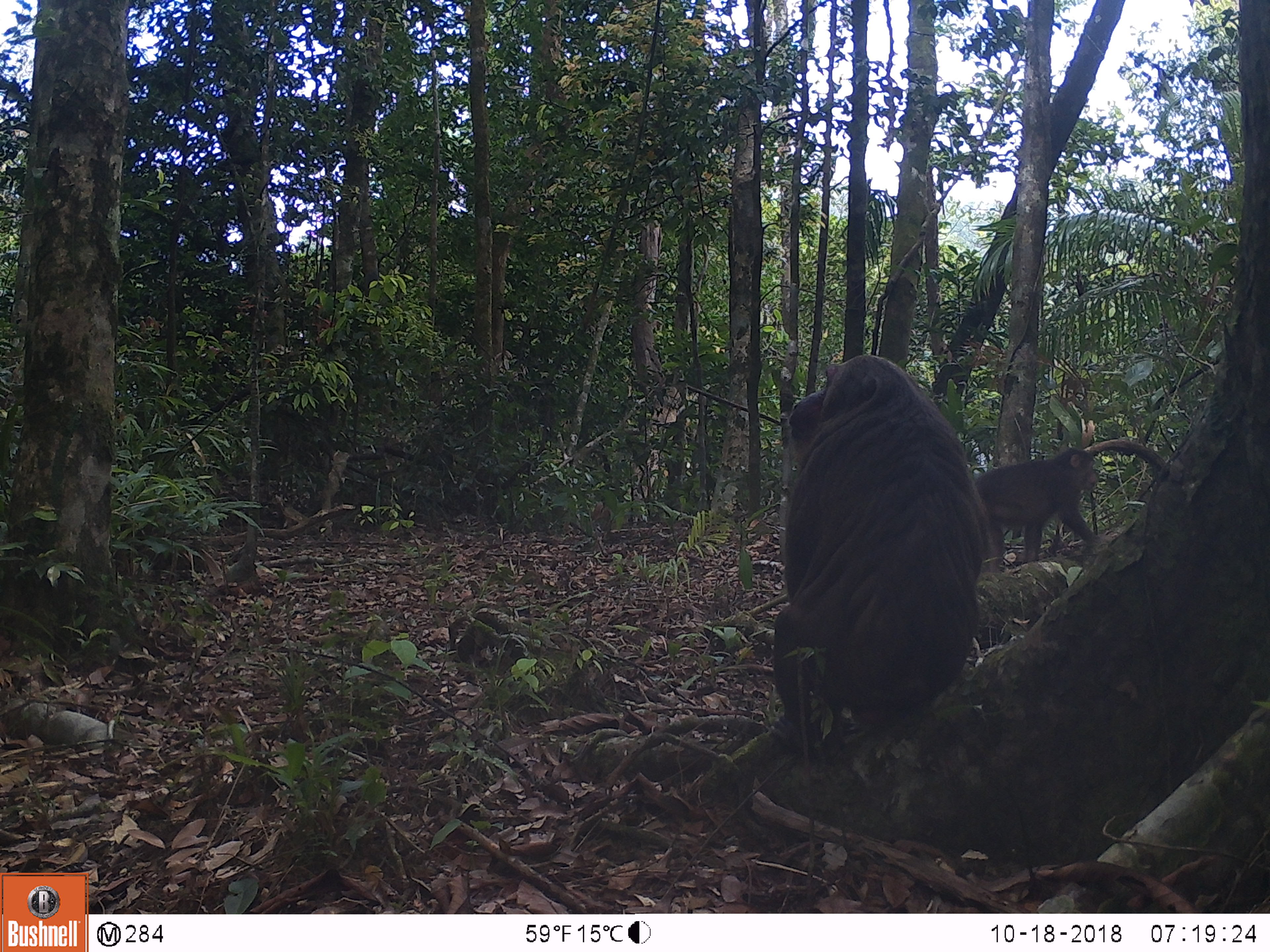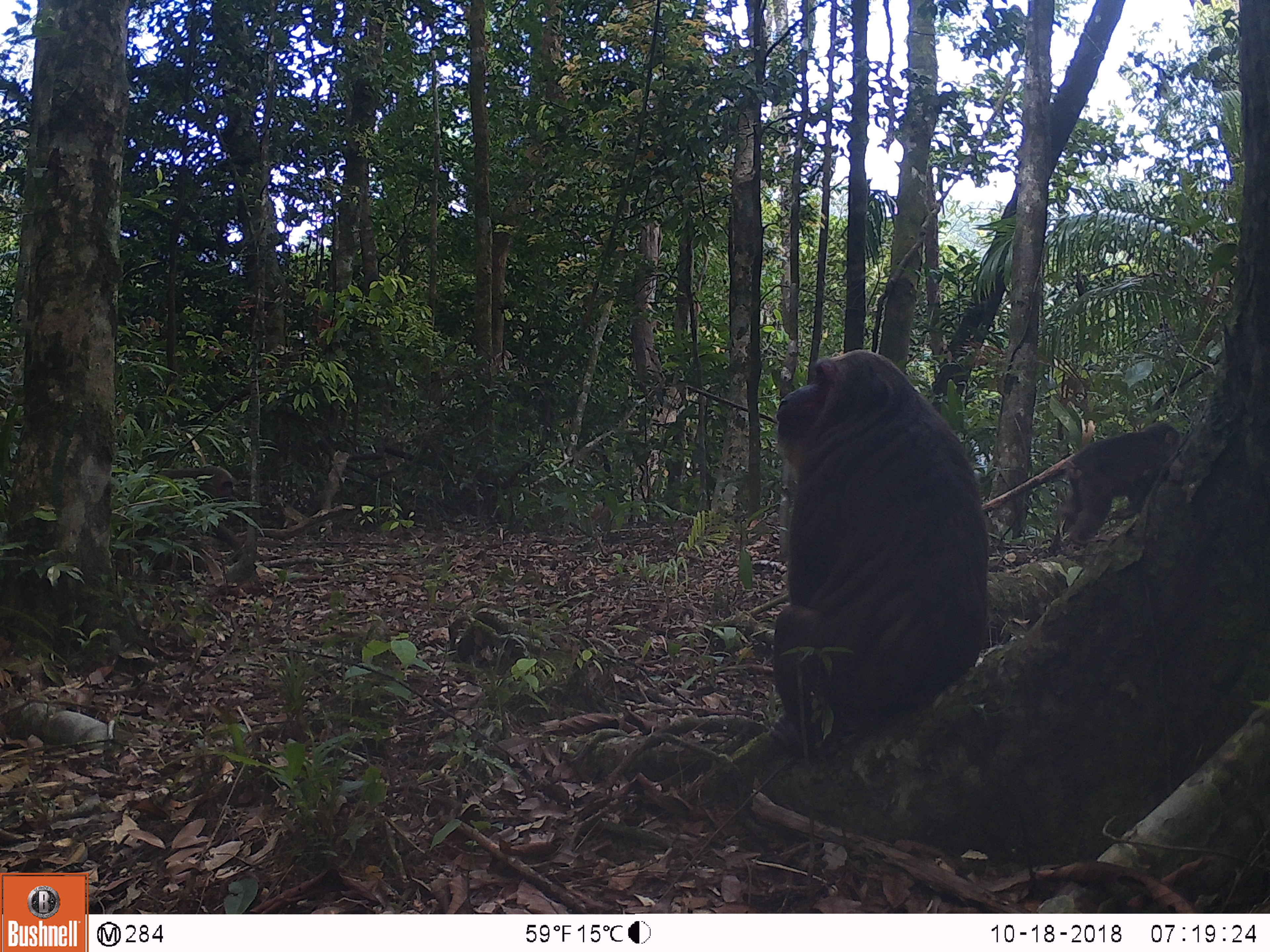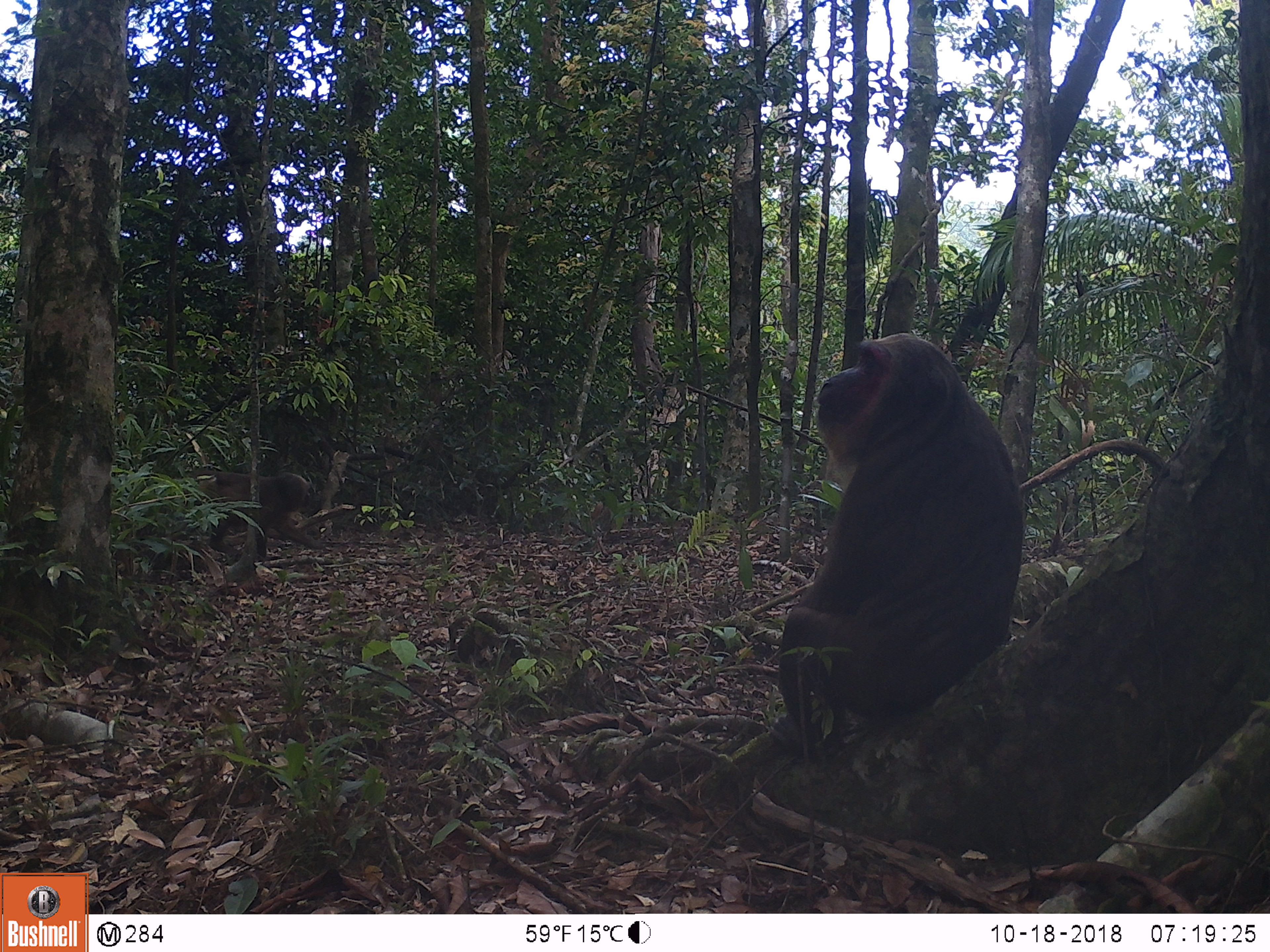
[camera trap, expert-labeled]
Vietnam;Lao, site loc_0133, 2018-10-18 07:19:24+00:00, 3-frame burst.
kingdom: Animalia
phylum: Chordata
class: Mammalia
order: Primates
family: Cercopithecidae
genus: Macaca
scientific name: Macaca arctoides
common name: stump-tailed macaque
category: stump tailed macaque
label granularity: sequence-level